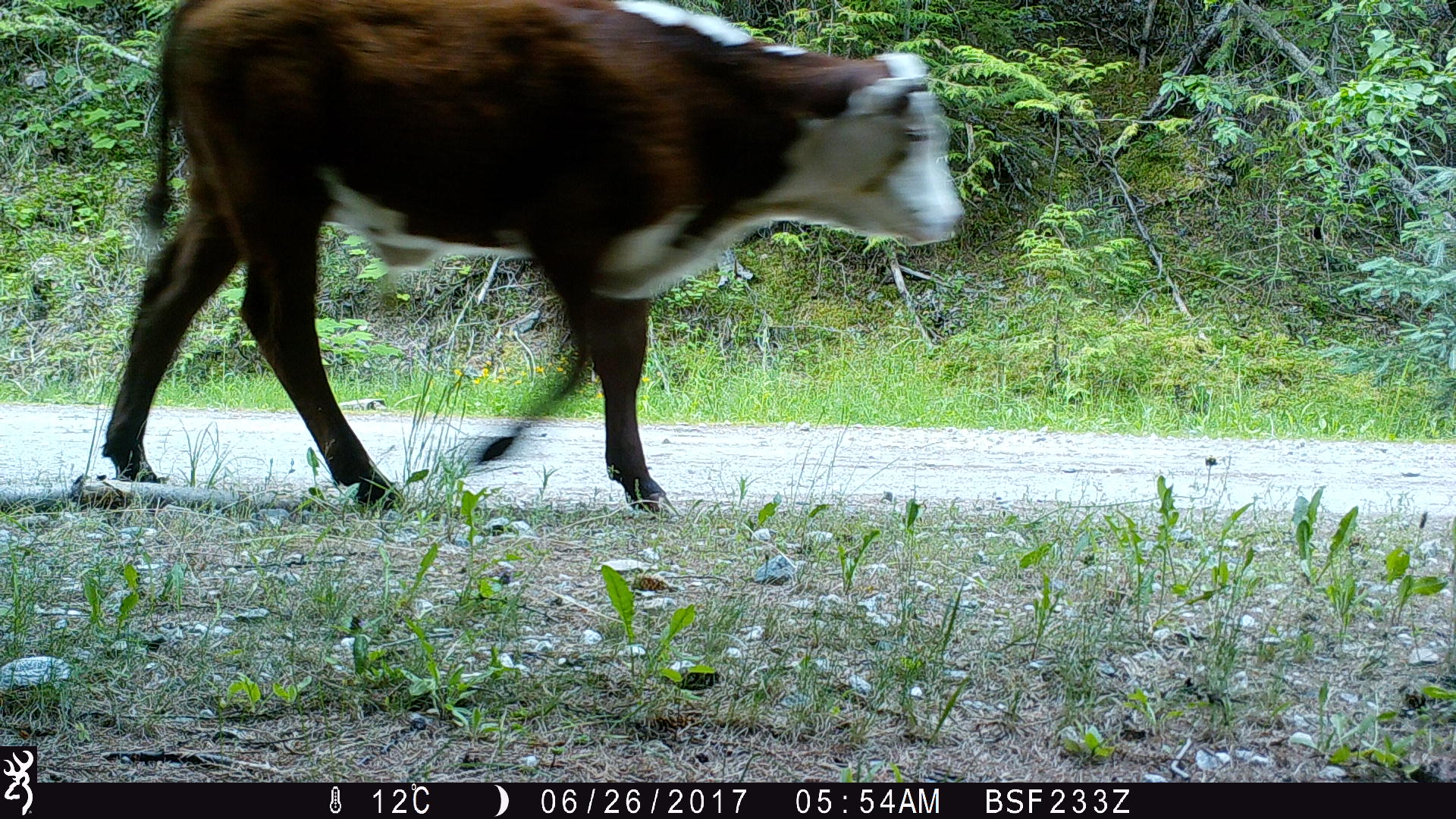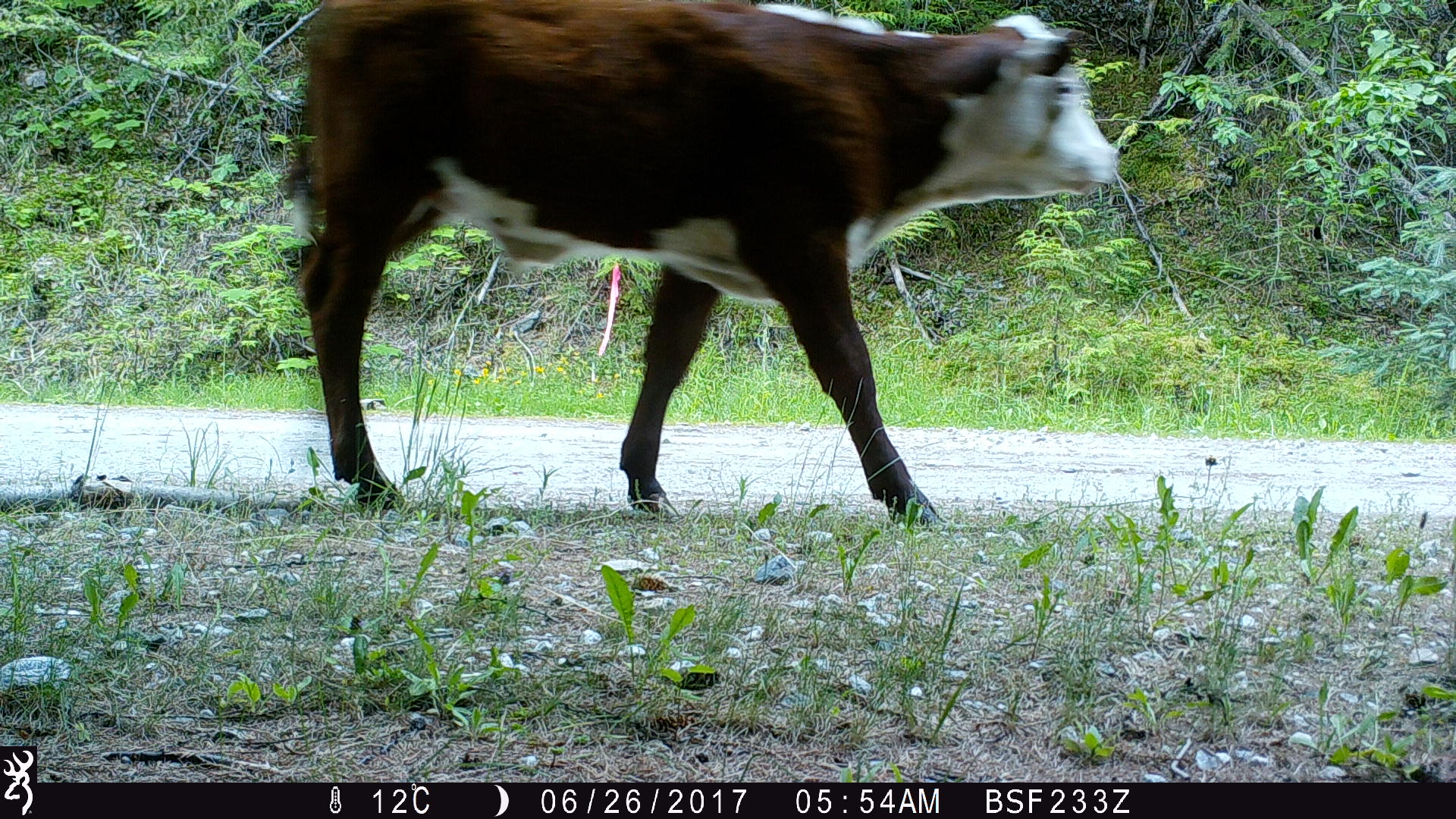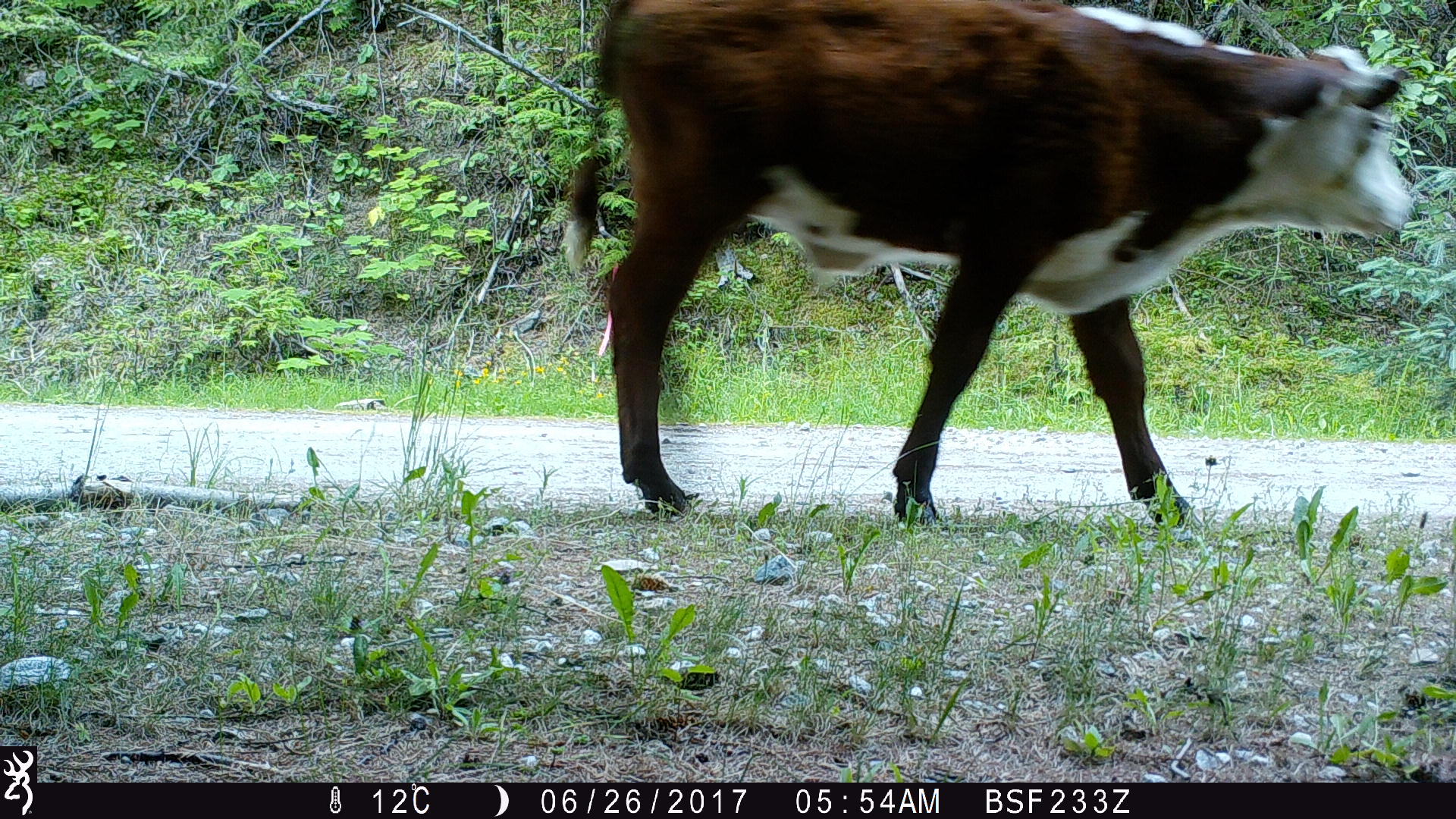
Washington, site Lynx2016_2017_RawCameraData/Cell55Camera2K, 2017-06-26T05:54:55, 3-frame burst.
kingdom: Animalia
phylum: Chordata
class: Mammalia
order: Artiodactyla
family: Bovidae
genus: Bos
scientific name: Bos taurus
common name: domestic cattle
Domestic cattle (Bos taurus). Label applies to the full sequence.